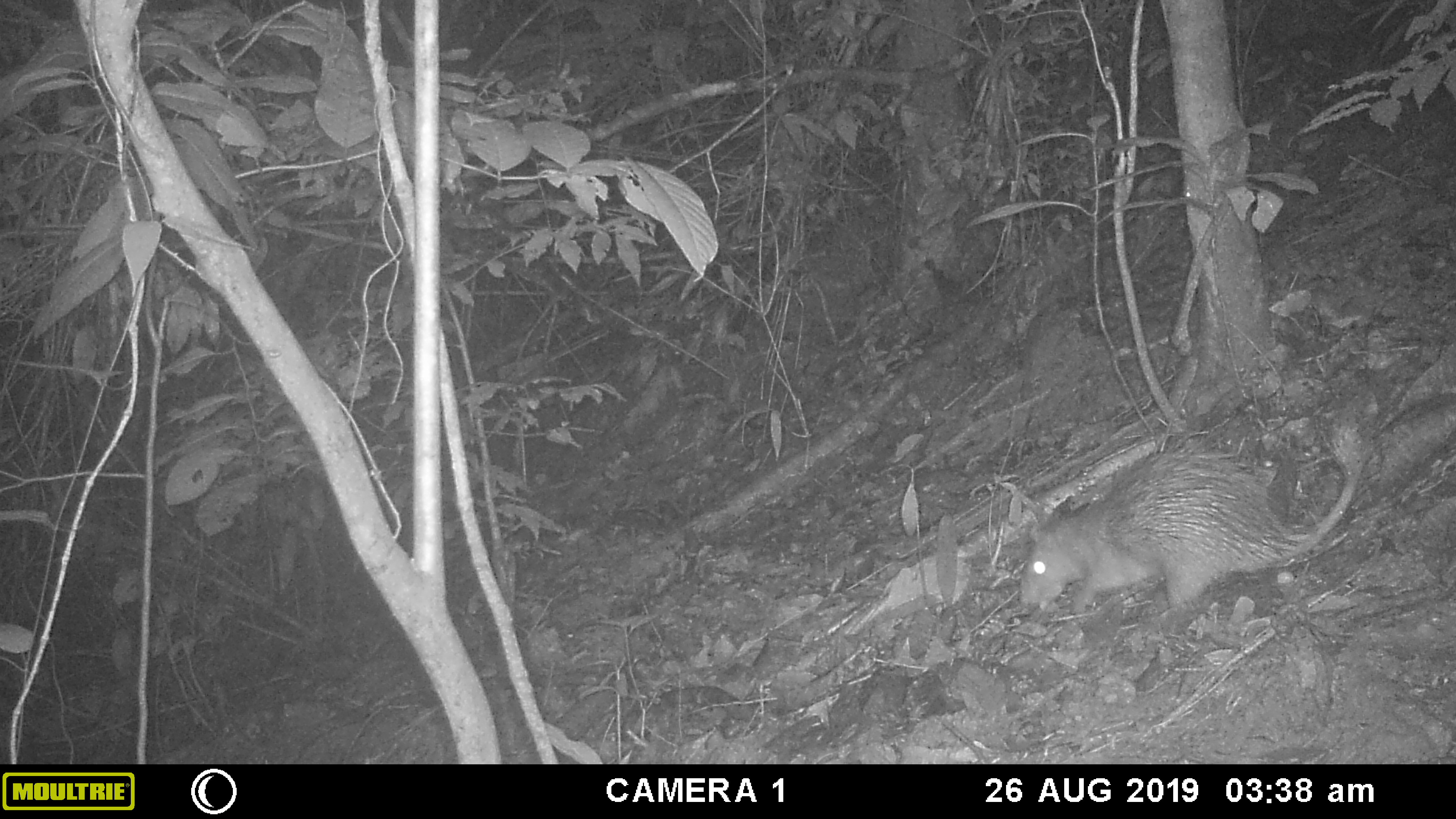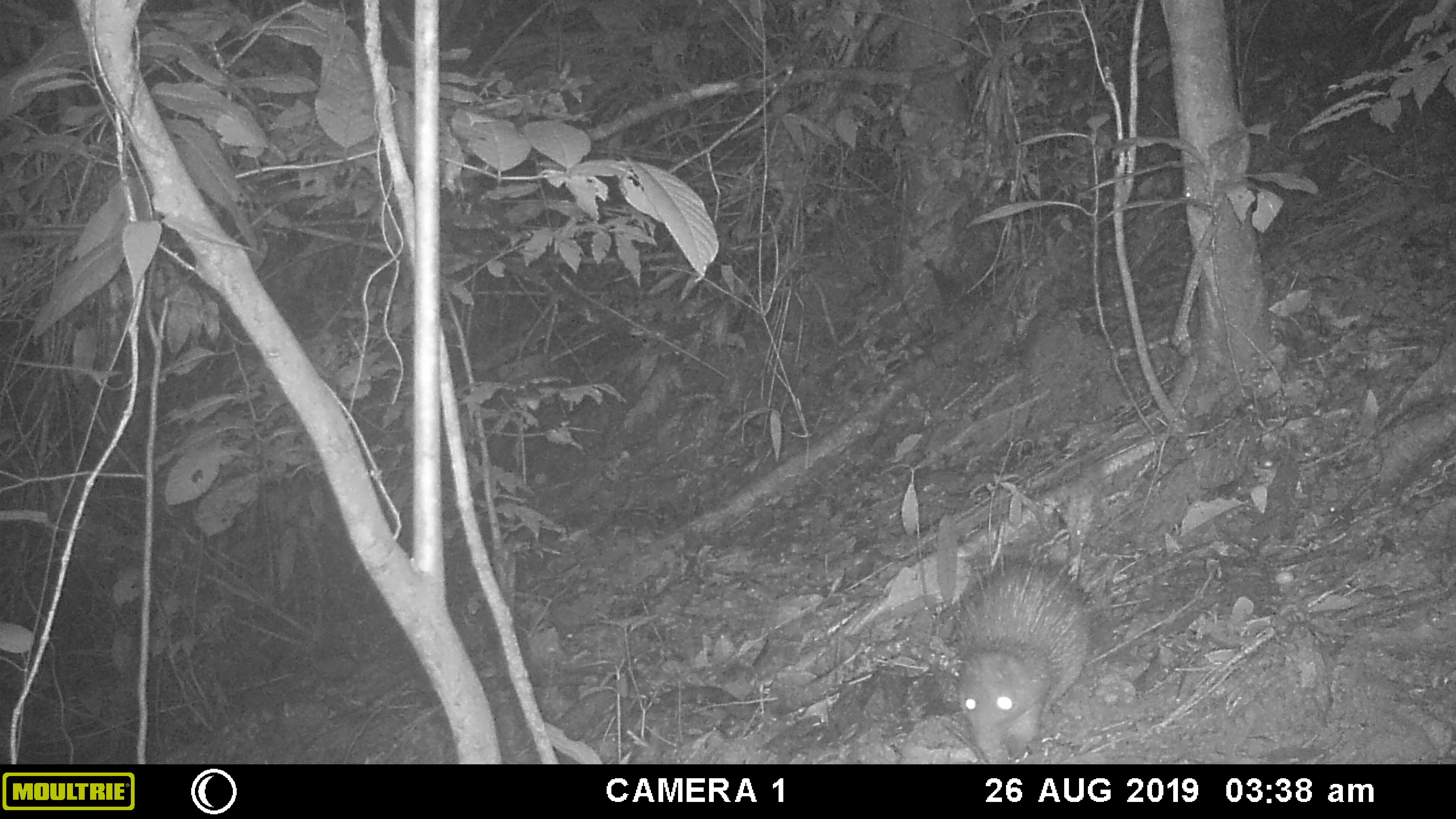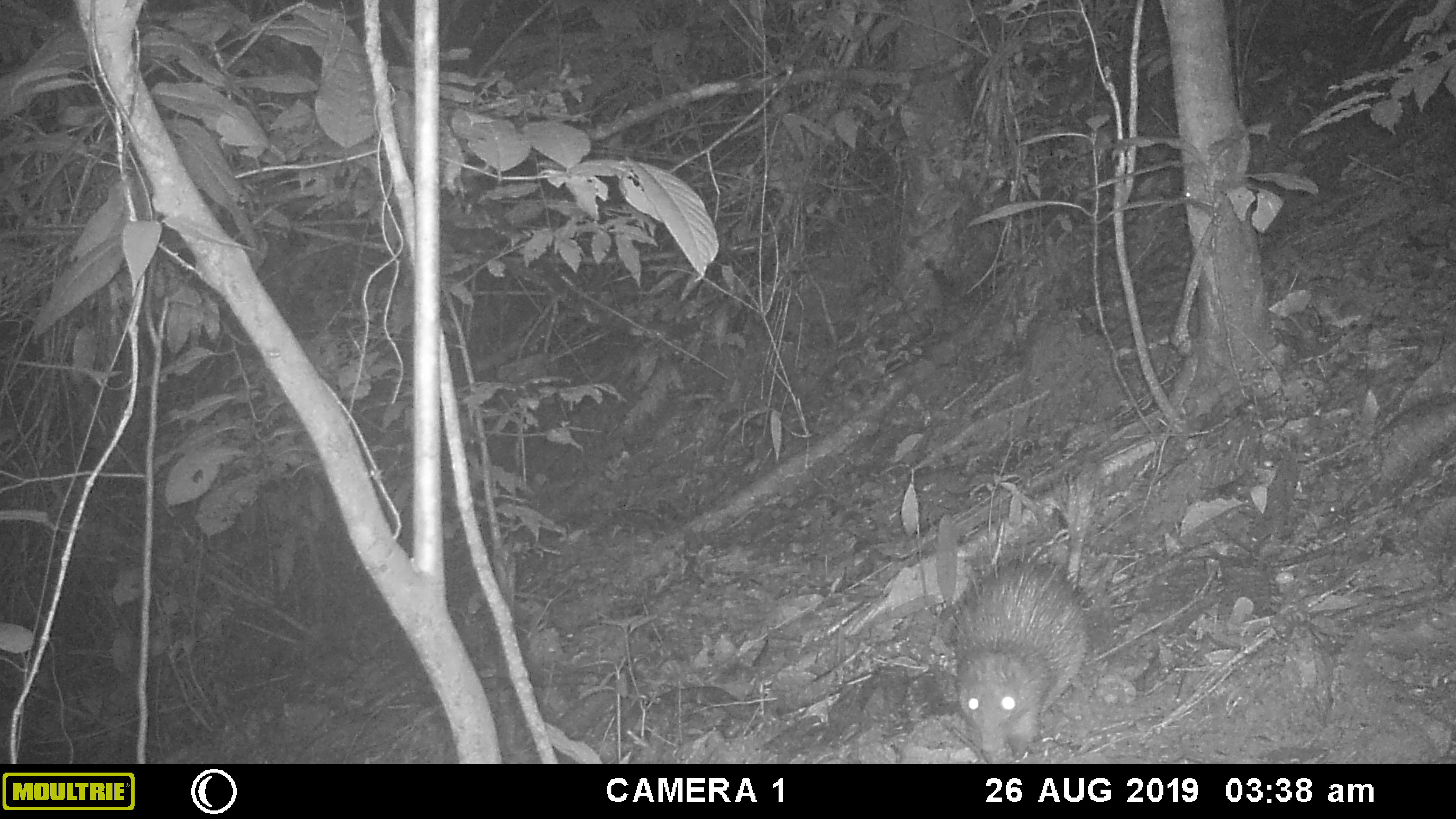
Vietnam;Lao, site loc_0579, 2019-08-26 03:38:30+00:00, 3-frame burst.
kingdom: Animalia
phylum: Chordata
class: Mammalia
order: Rodentia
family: Hystricidae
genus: Atherurus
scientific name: Atherurus macrourus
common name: asiatic brush-tailed porcupine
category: asiatic brush tailed porcupine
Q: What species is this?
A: Asiatic brush tailed porcupine (asiatic brush-tailed porcupine) (Atherurus macrourus).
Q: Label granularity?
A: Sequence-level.